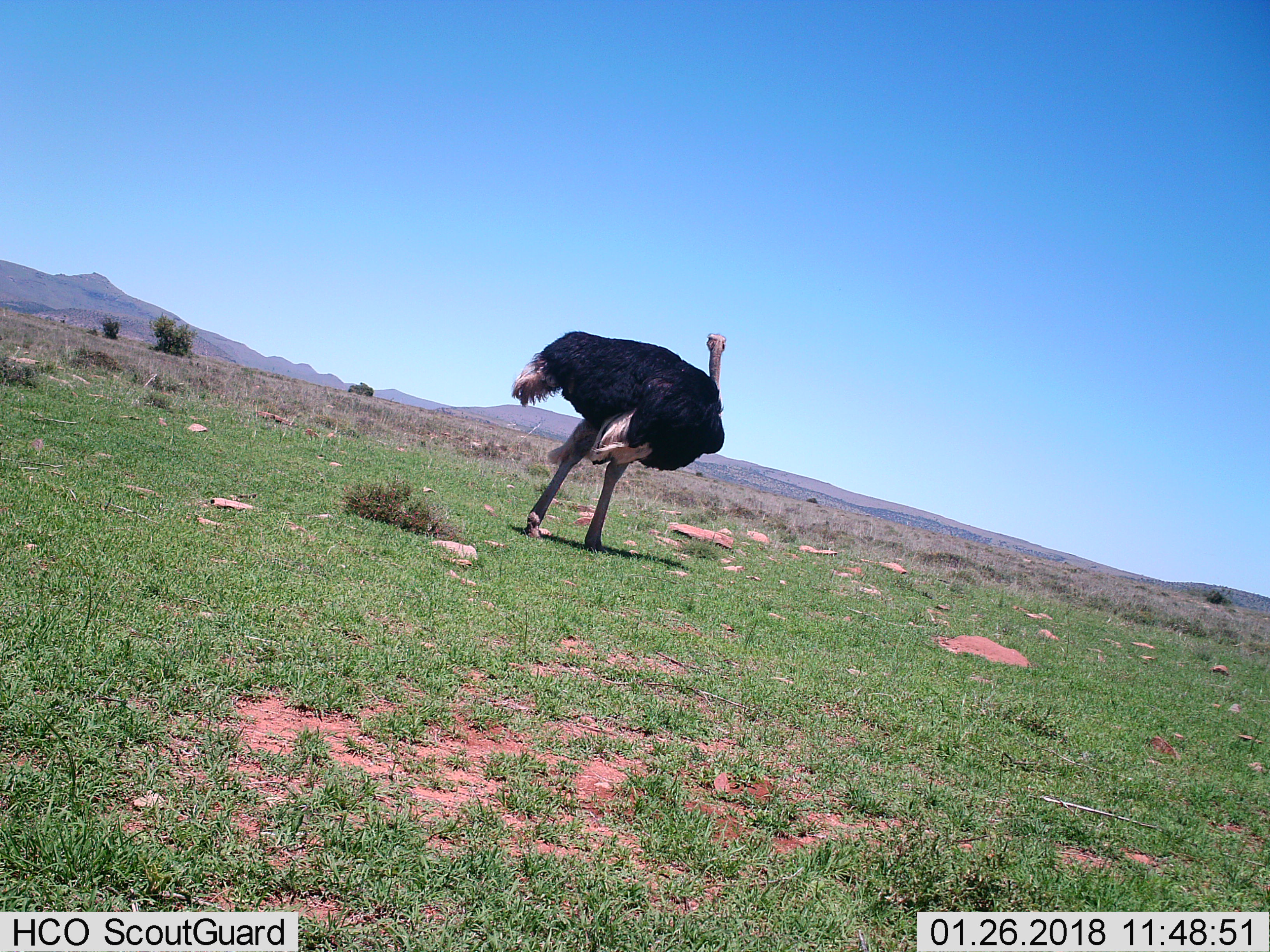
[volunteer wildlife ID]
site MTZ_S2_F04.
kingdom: Animalia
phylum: Chordata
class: Aves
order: Struthioniformes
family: Struthionidae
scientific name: Struthionidae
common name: ostrich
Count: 1.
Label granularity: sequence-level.